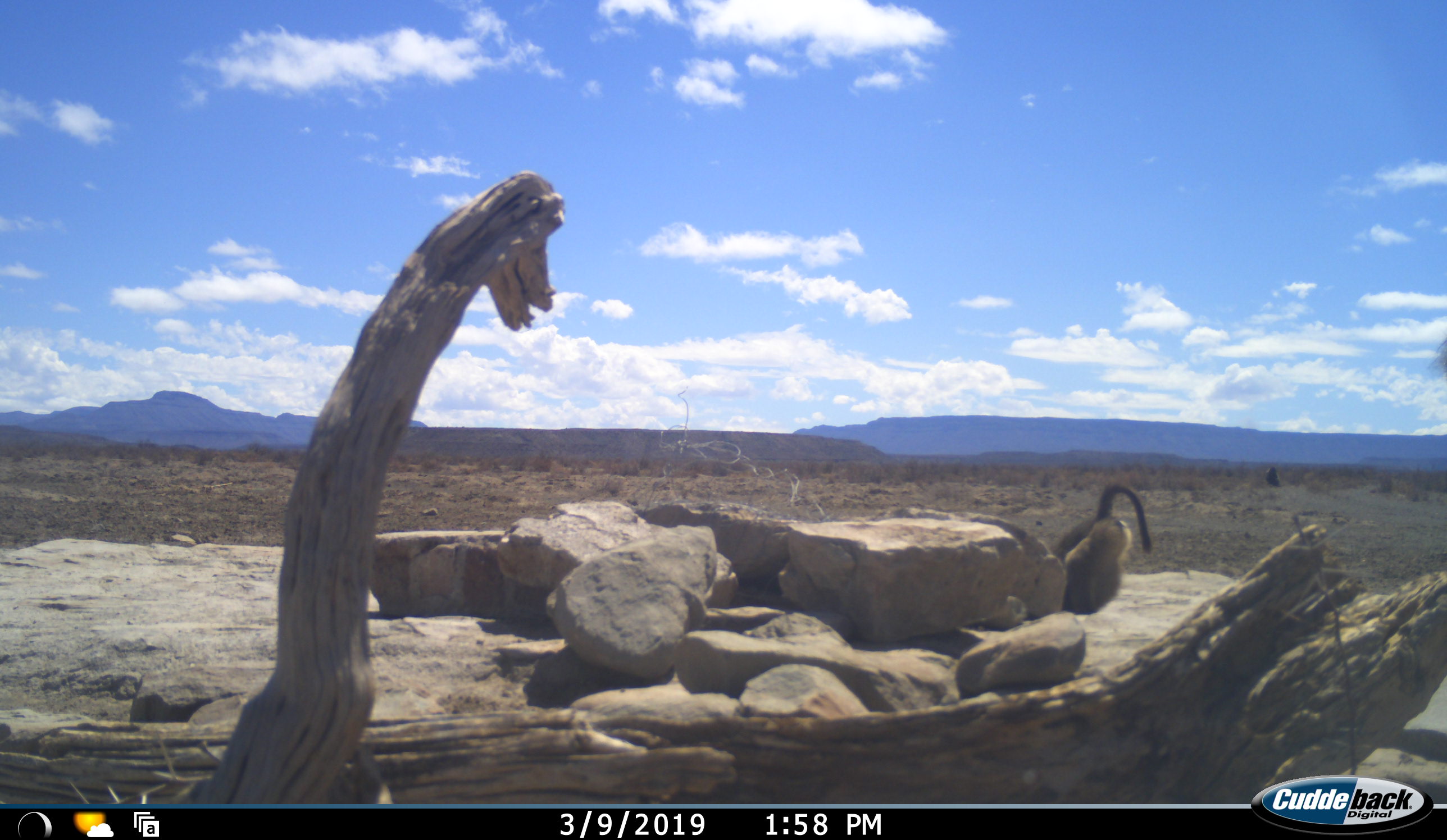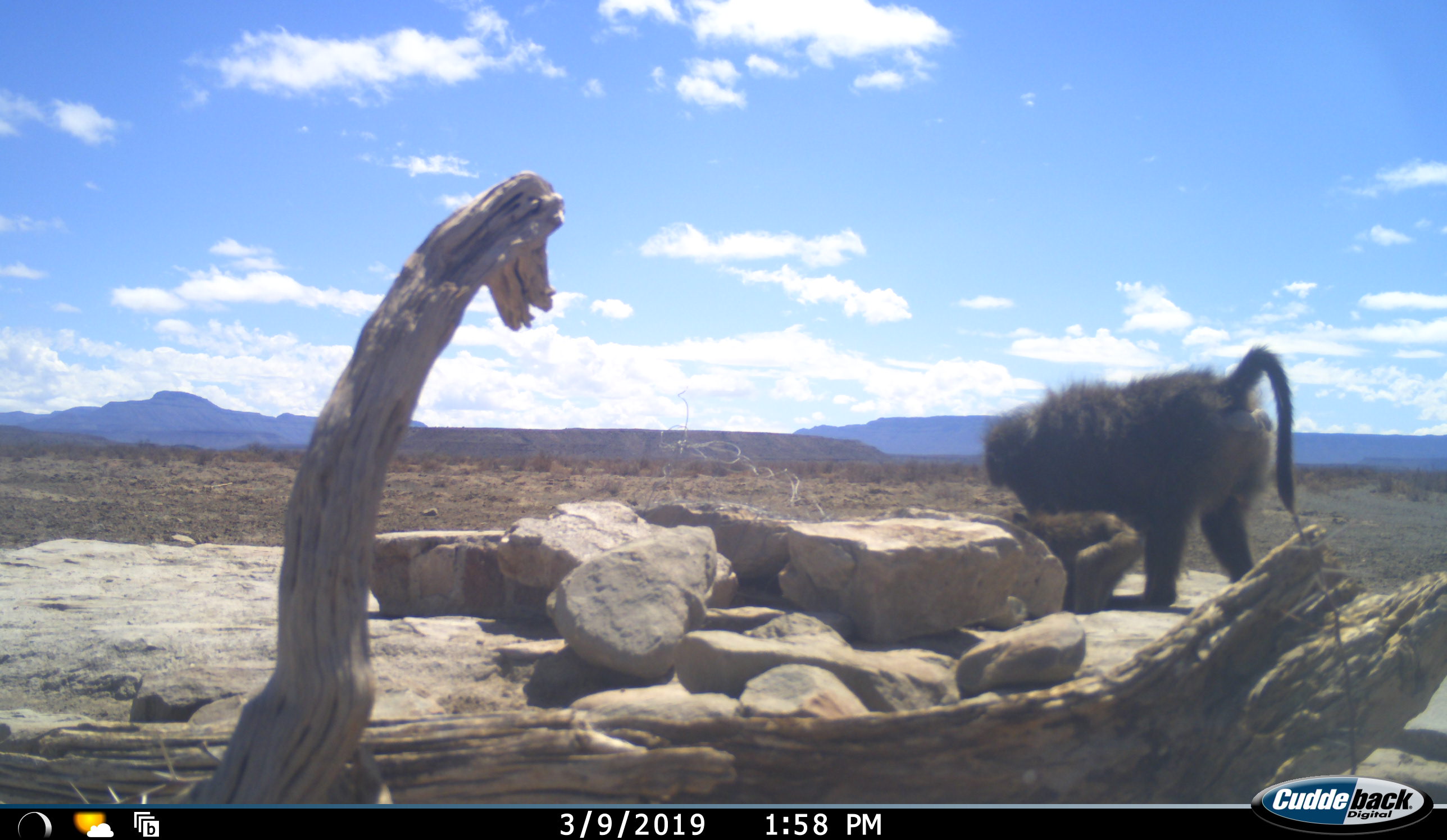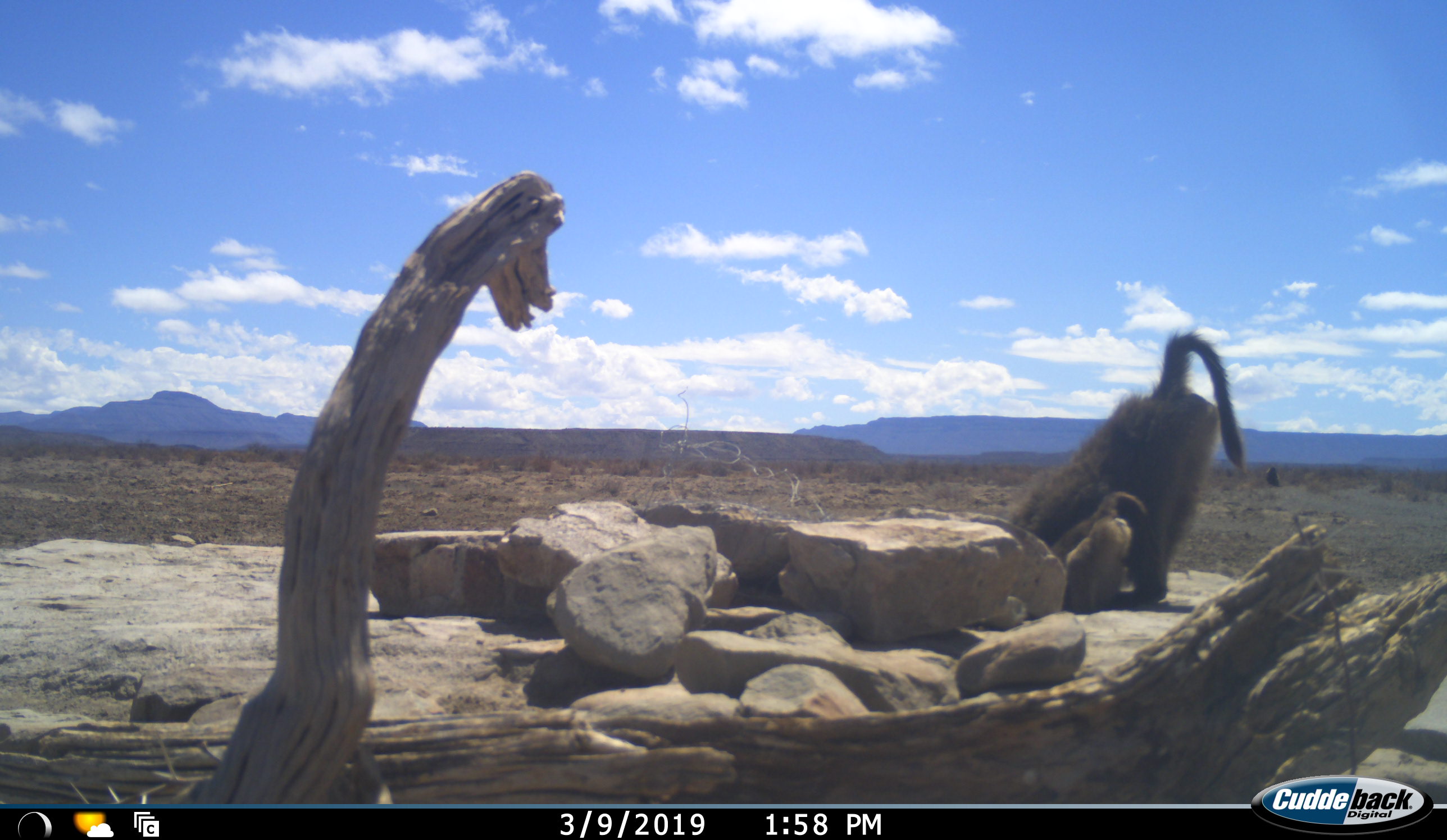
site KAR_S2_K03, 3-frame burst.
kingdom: Animalia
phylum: Chordata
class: Mammalia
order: Primates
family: Cercopithecidae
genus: Papio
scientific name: Papio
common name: baboon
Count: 2.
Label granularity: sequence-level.